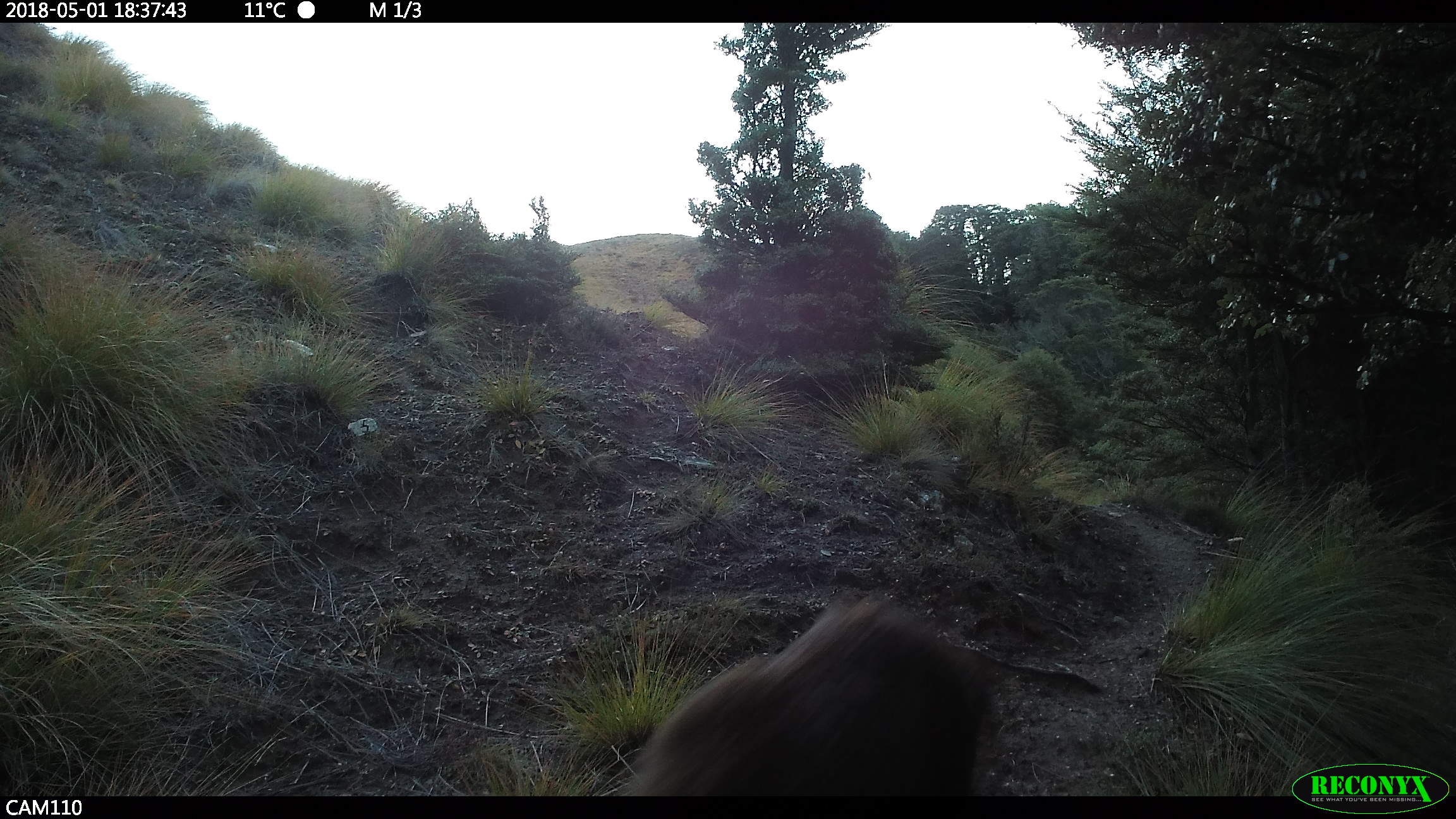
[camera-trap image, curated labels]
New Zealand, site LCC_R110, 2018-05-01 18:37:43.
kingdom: Animalia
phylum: Chordata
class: Mammalia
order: Artiodactyla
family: Suidae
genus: Sus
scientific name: Sus scrofa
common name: pig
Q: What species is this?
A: Pig (Sus scrofa).